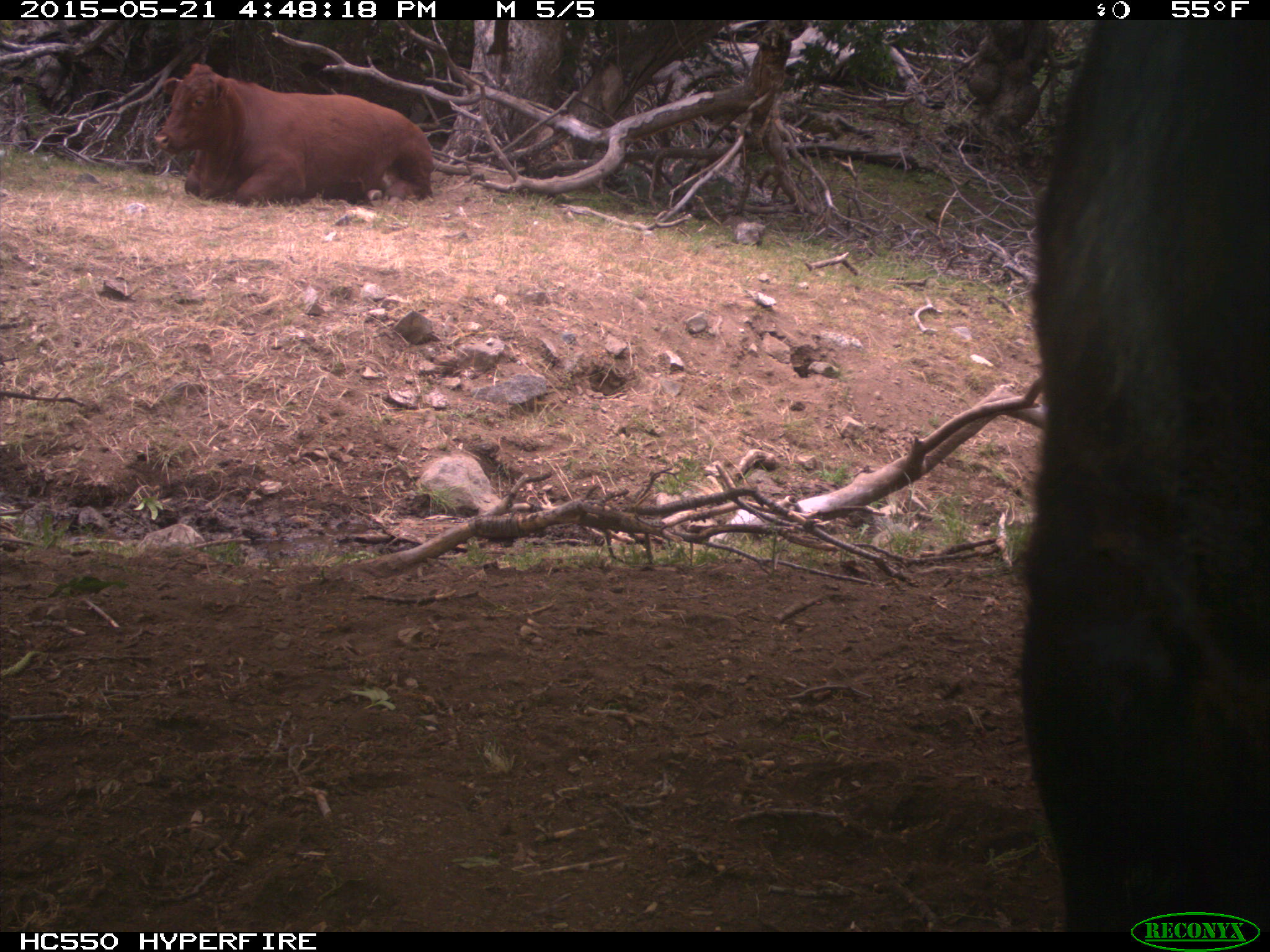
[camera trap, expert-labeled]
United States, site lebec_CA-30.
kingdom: Animalia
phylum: Chordata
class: Mammalia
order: Artiodactyla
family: Bovidae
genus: Bos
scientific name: Bos taurus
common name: domestic cow